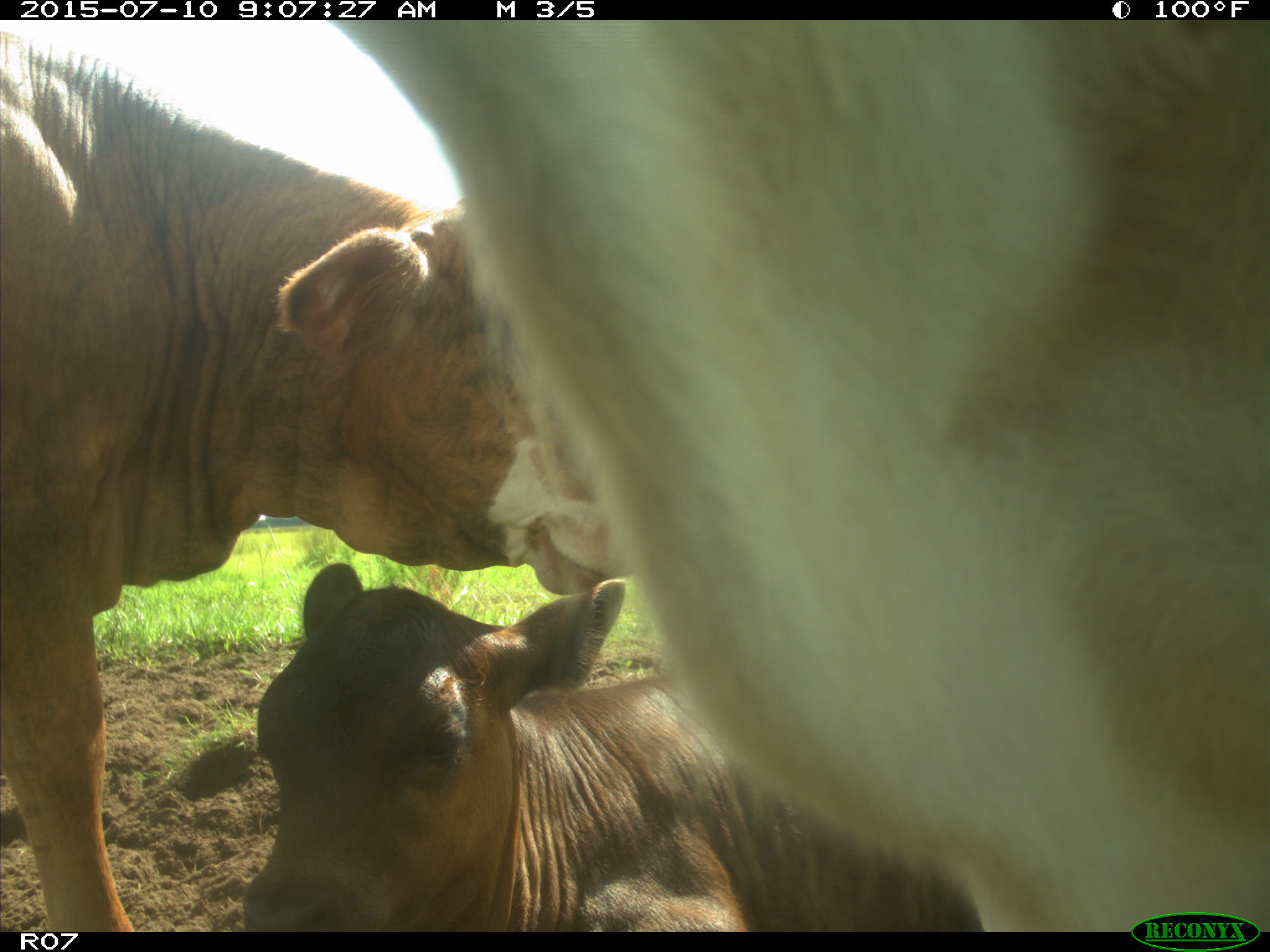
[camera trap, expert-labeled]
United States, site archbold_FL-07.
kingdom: Animalia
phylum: Chordata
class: Mammalia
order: Artiodactyla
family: Bovidae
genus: Bos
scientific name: Bos taurus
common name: domestic cow